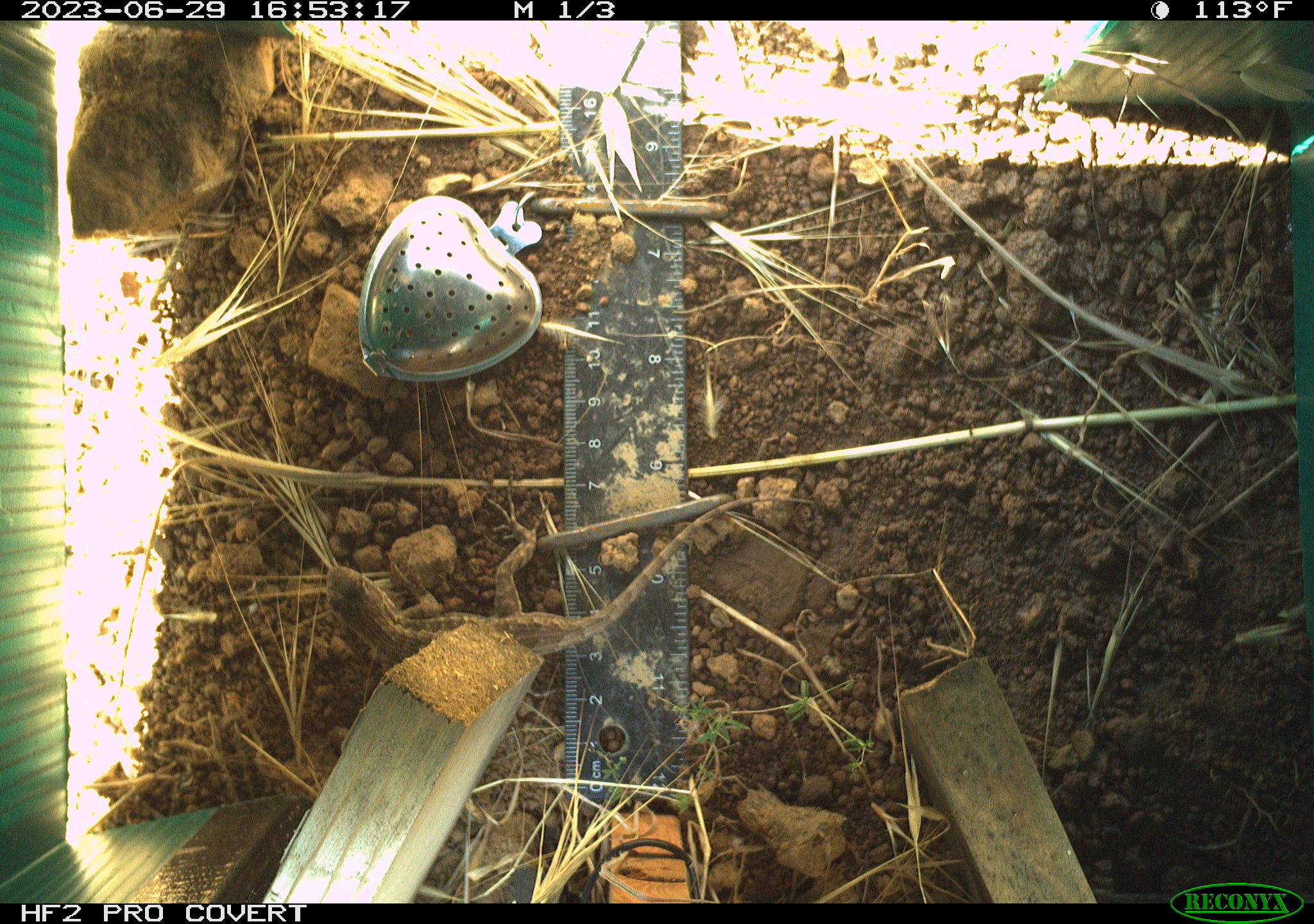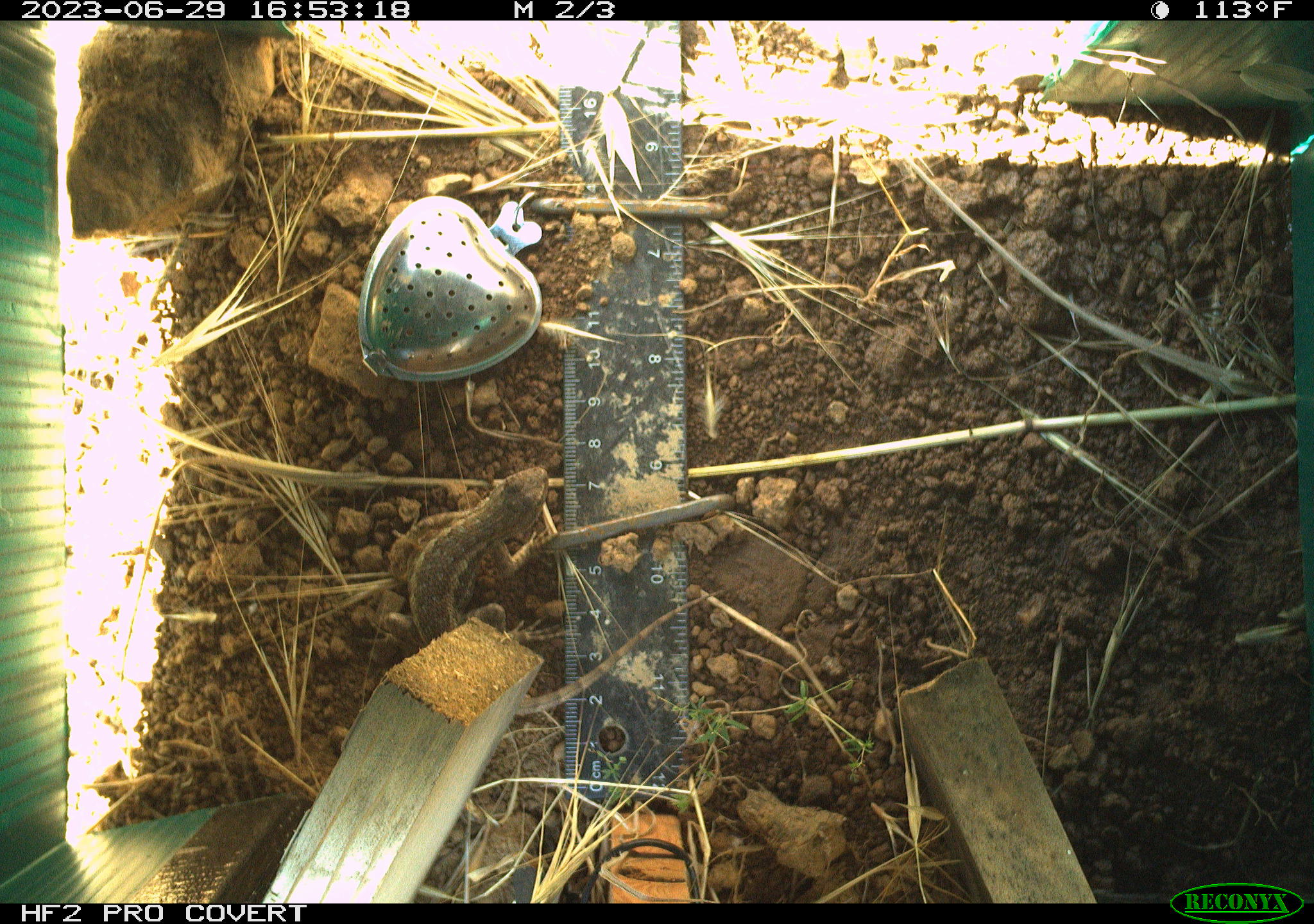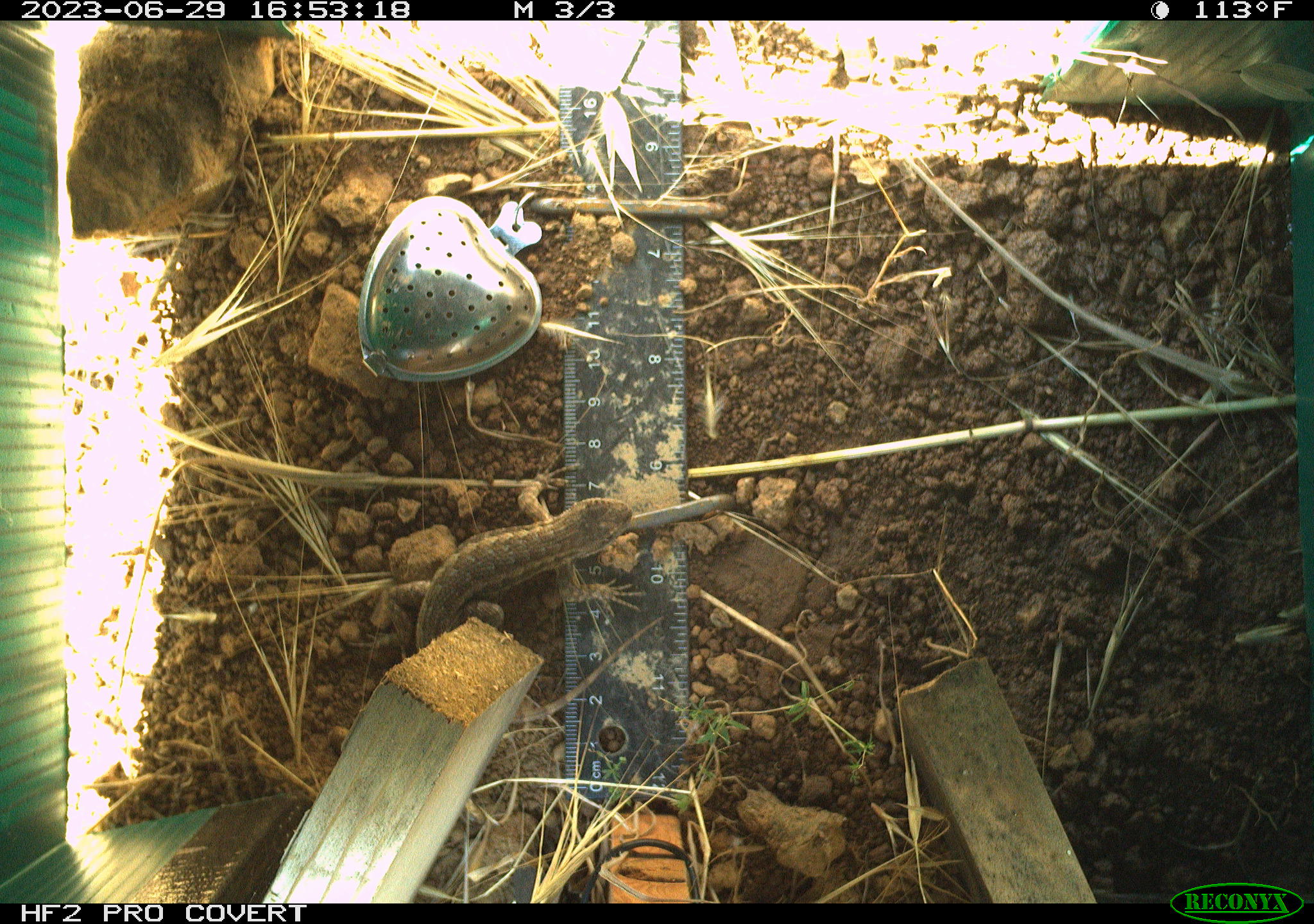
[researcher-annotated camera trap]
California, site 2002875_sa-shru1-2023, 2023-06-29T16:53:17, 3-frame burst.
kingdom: Animalia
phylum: Chordata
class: Reptilia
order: Squamata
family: Phrynosomatidae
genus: Sceloporus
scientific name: Sceloporus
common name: spiny lizards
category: sceloporus species